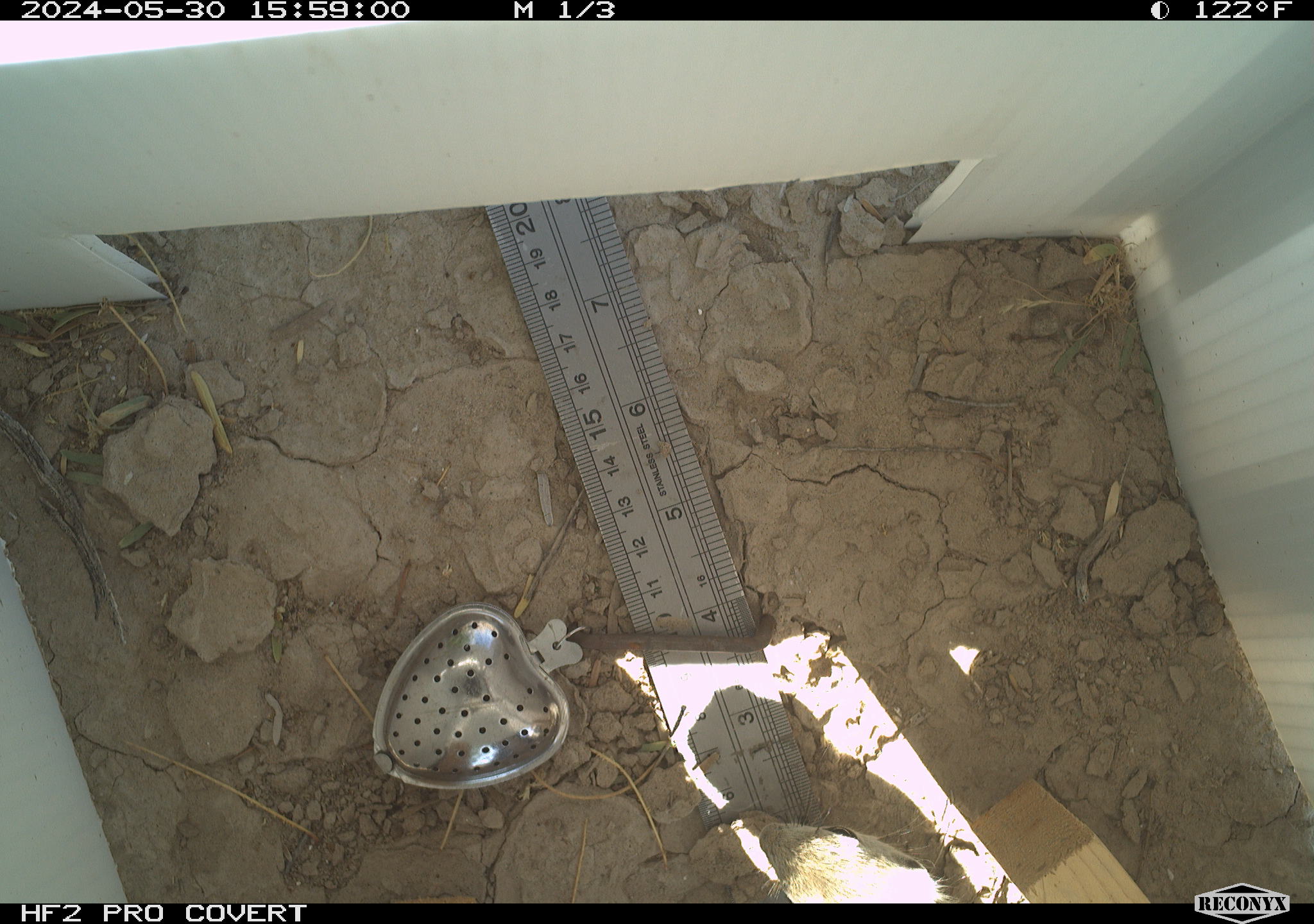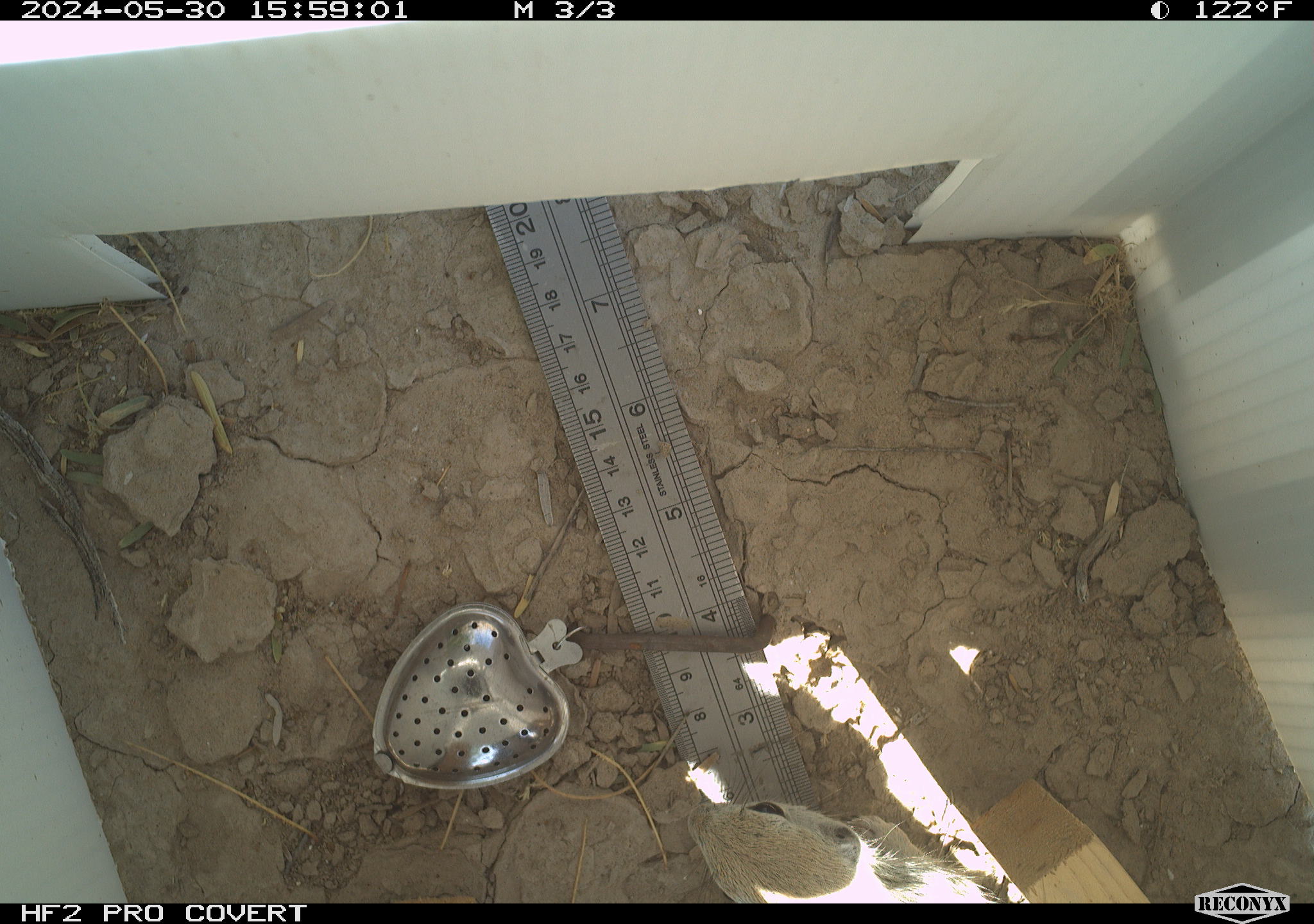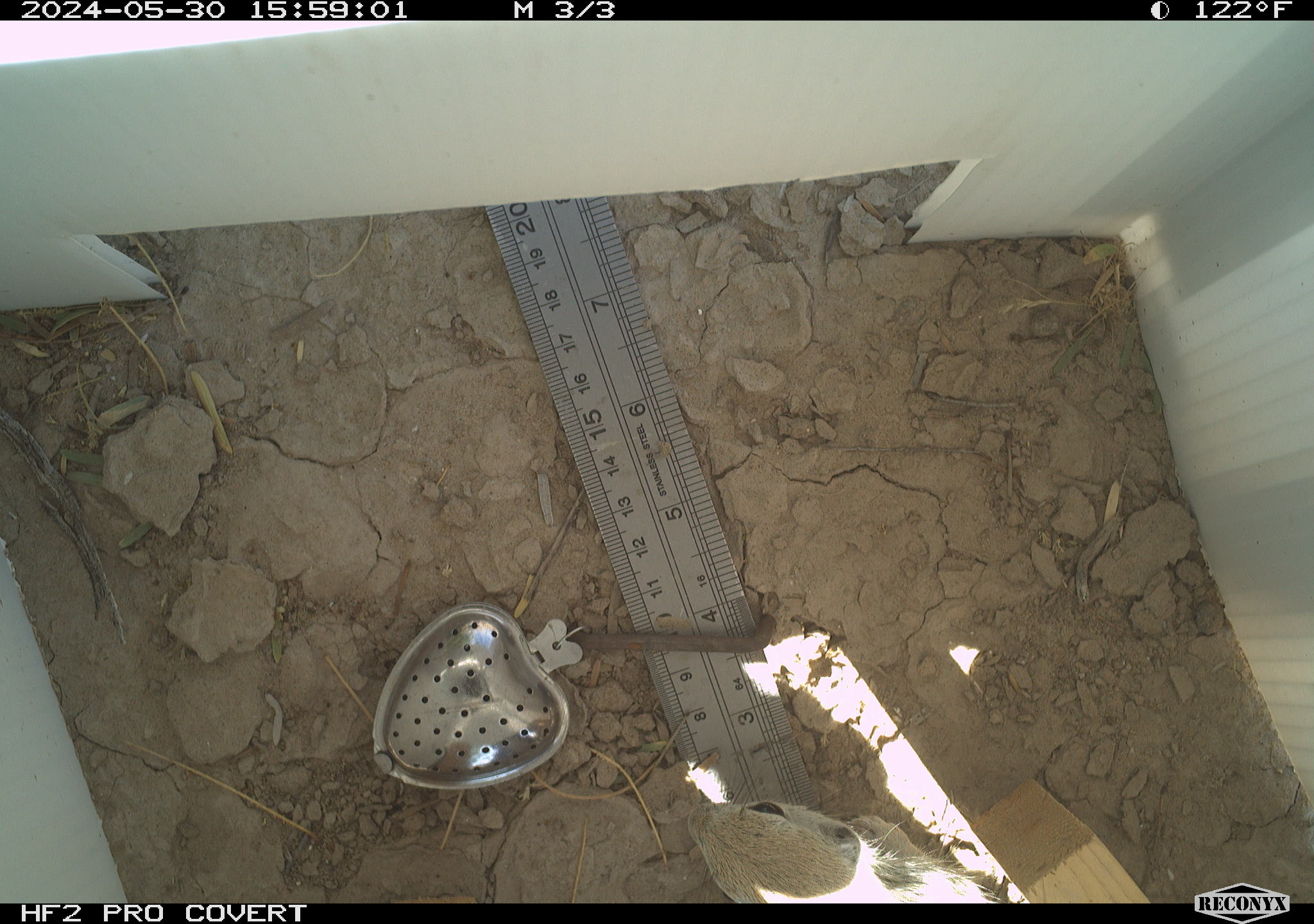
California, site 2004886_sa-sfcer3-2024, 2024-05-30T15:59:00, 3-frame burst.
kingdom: Animalia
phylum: Chordata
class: Mammalia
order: Rodentia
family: Sciuridae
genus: Xerospermophilus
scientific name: Xerospermophilus tereticaudus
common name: round-tailed ground squirrel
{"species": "round-tailed ground squirrel (Xerospermophilus tereticaudus)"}